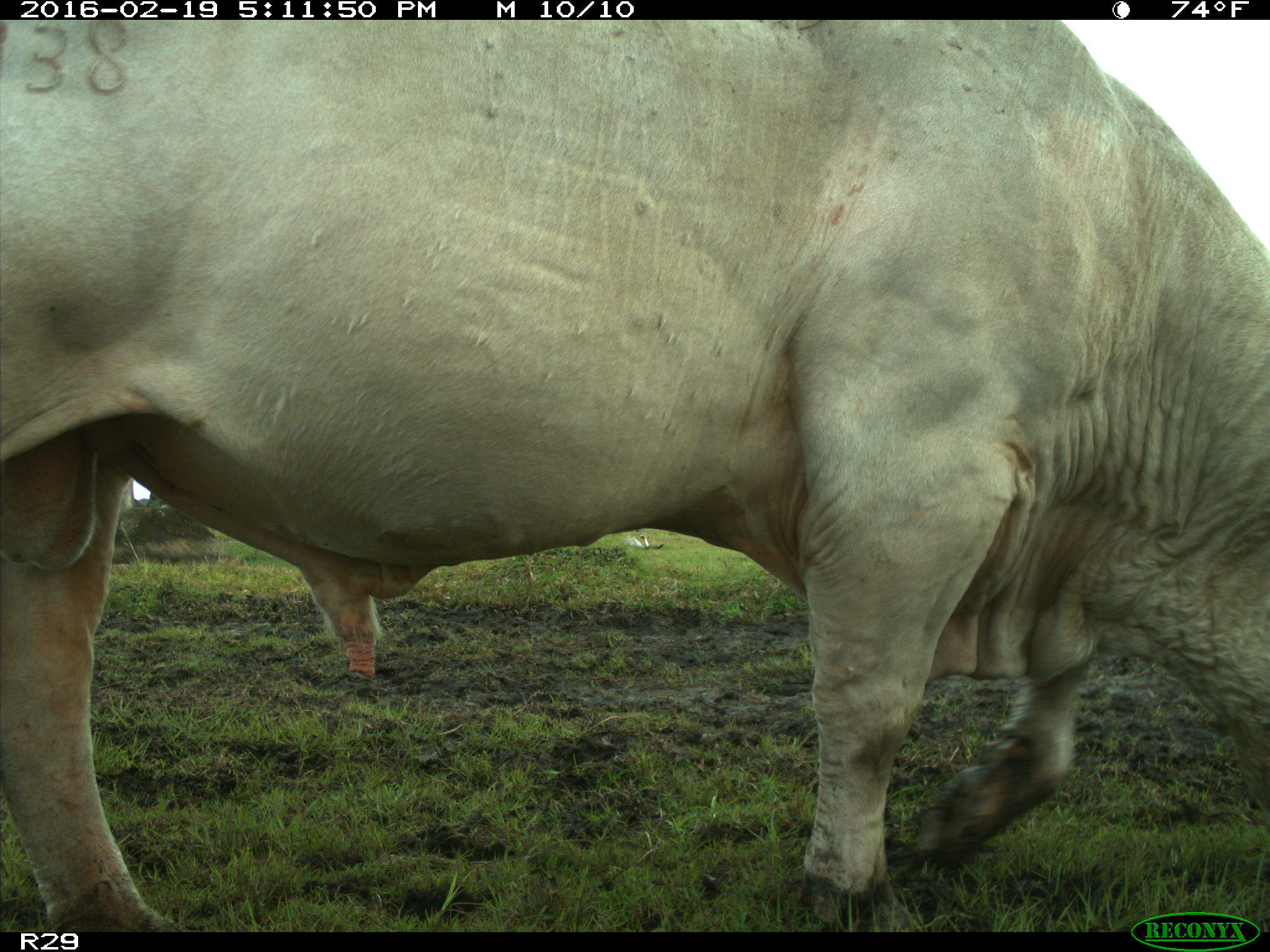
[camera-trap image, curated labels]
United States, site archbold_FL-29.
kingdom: Animalia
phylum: Chordata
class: Mammalia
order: Artiodactyla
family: Bovidae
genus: Bos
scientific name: Bos taurus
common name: domestic cow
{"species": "Bos taurus (domestic cow)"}